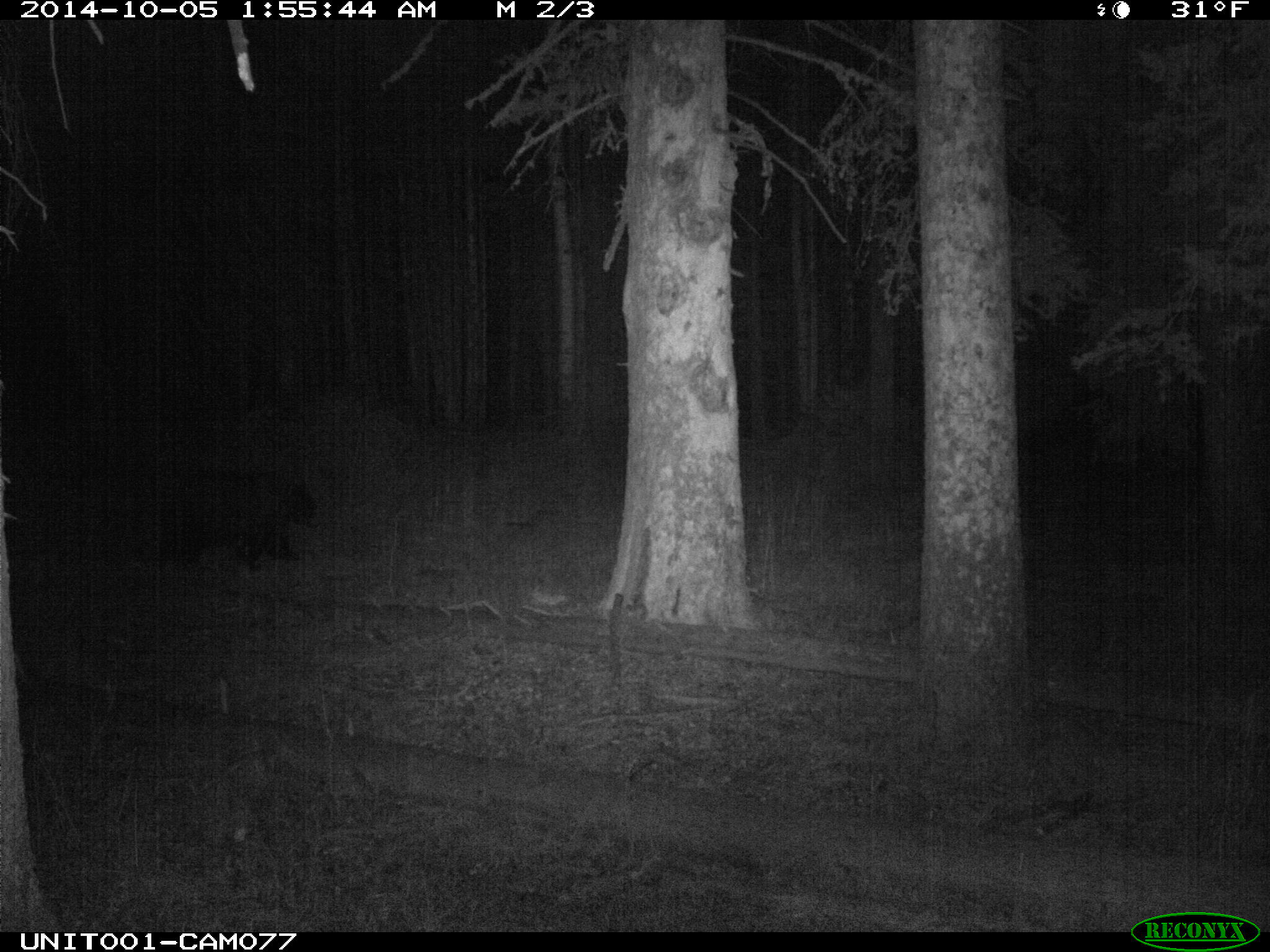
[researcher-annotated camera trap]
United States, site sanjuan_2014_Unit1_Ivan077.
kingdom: Animalia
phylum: Chordata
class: Mammalia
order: Carnivora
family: Ursidae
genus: Ursus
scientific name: Ursus americanus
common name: american black bear